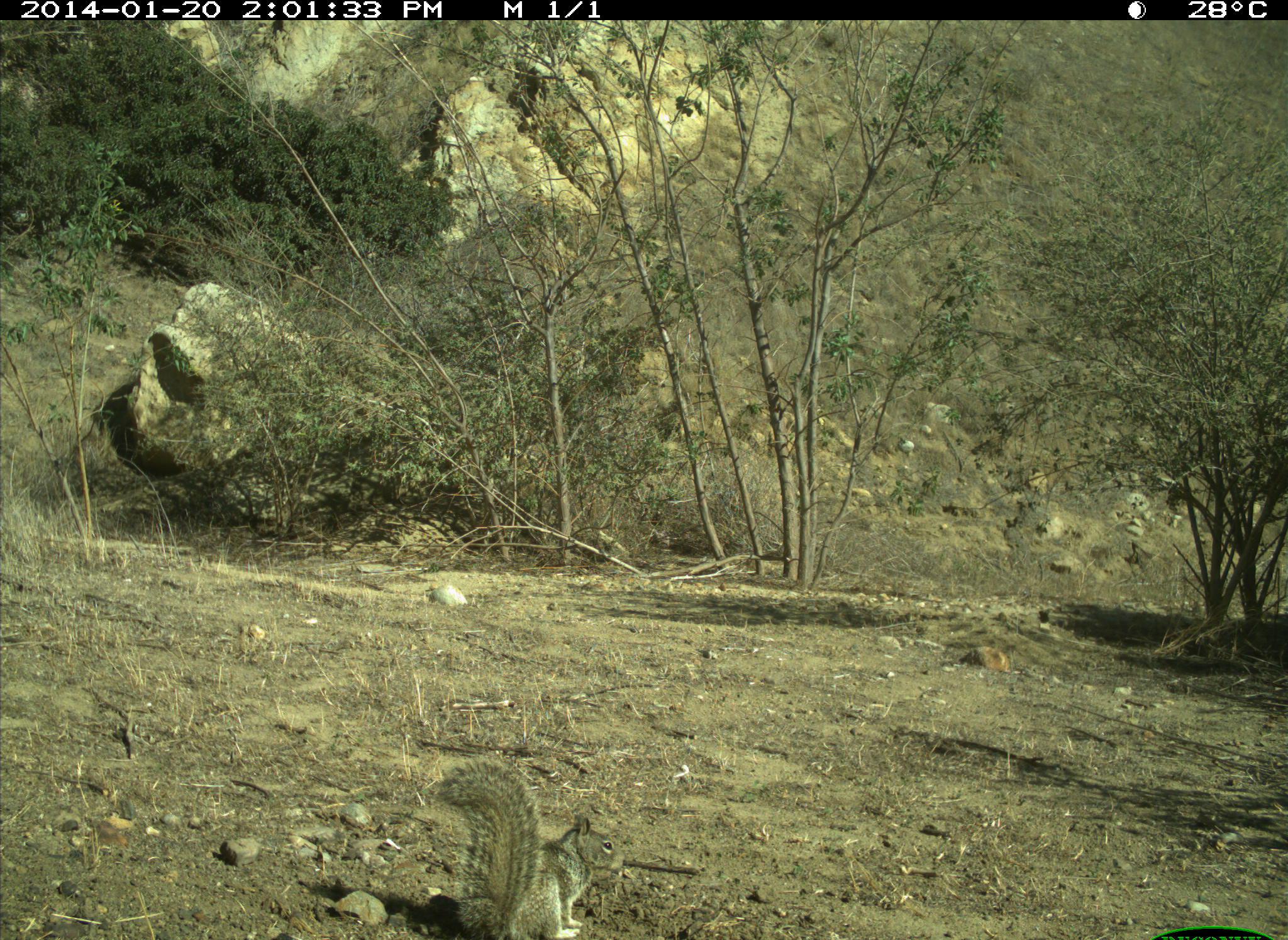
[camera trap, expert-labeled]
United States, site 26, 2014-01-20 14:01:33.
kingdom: Animalia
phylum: Chordata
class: Mammalia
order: Rodentia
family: Sciuridae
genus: Sciurus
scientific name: Sciurus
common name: squirrel